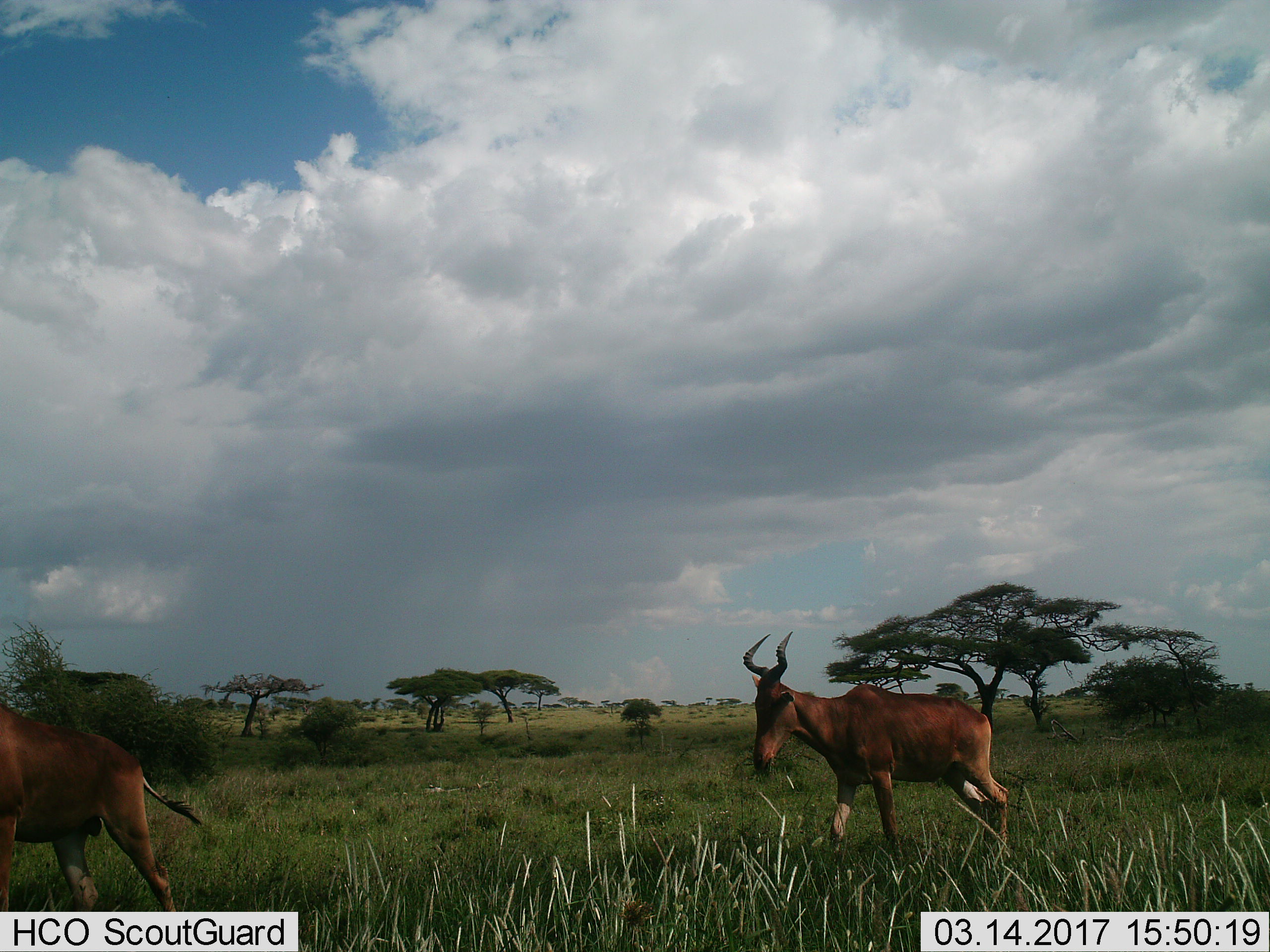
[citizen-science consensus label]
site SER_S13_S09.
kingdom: Animalia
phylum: Chordata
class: Mammalia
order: Artiodactyla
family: Bovidae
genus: Alcelaphus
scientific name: Alcelaphus buselaphus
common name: hartebeest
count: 2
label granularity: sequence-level